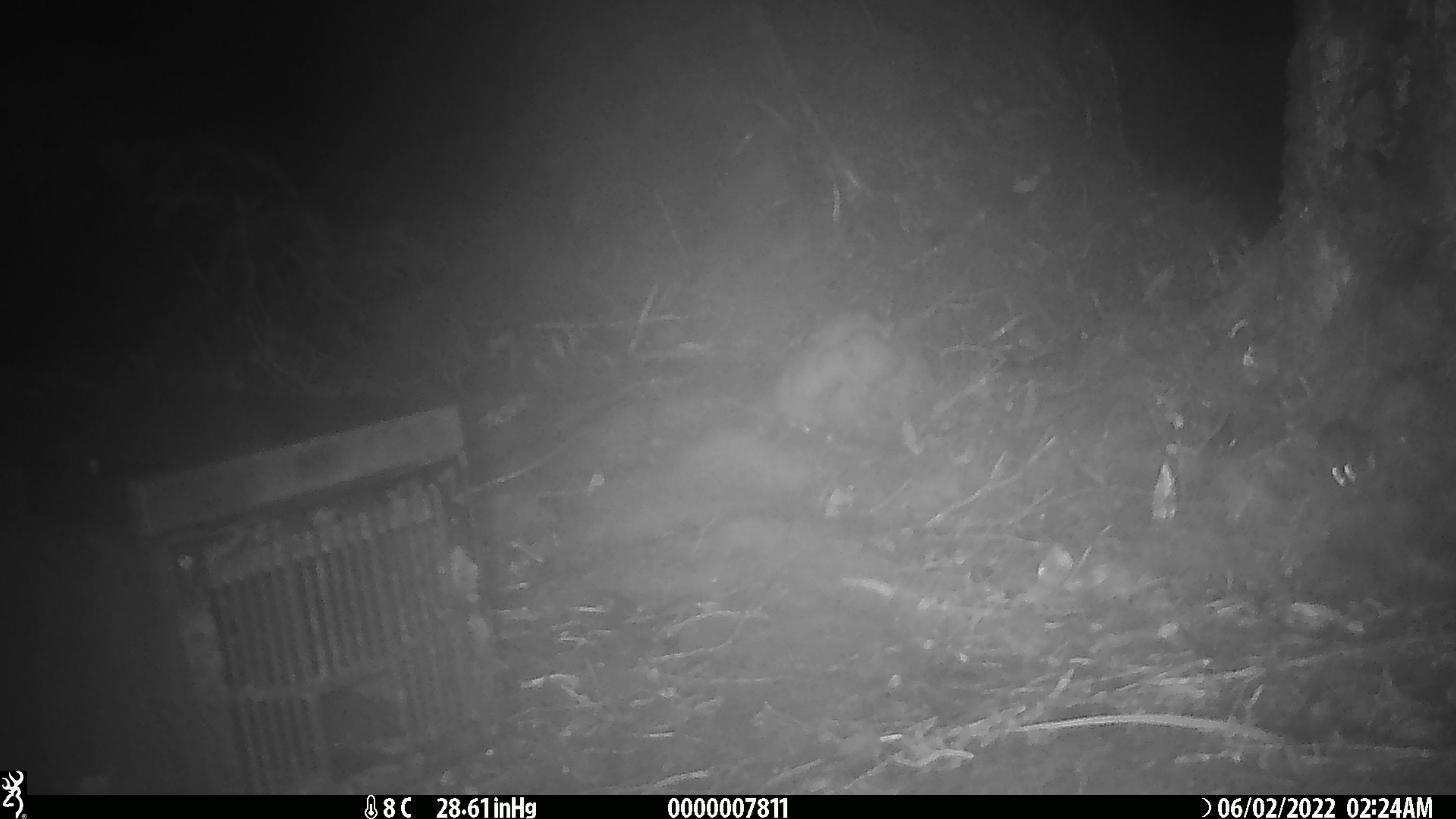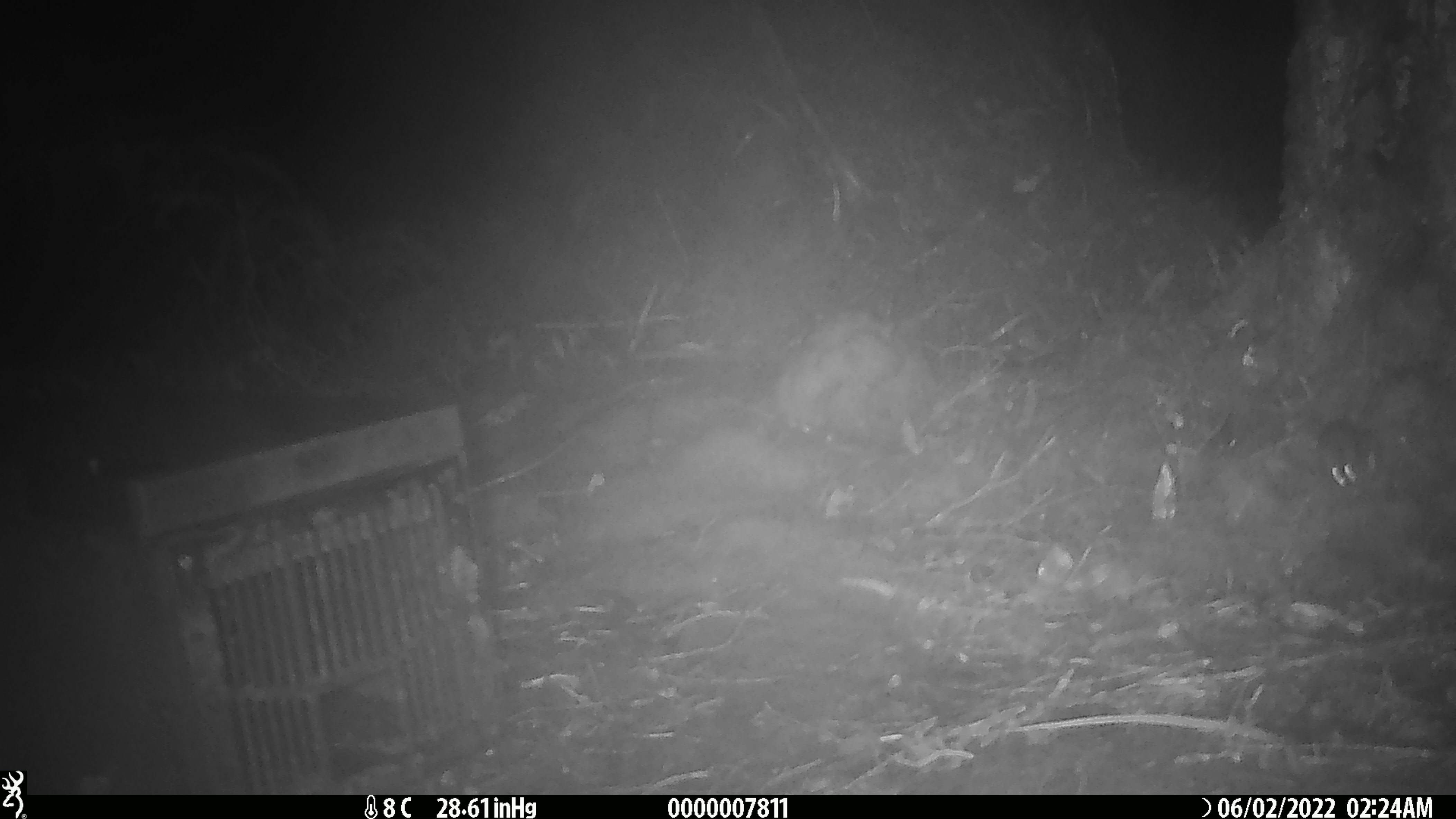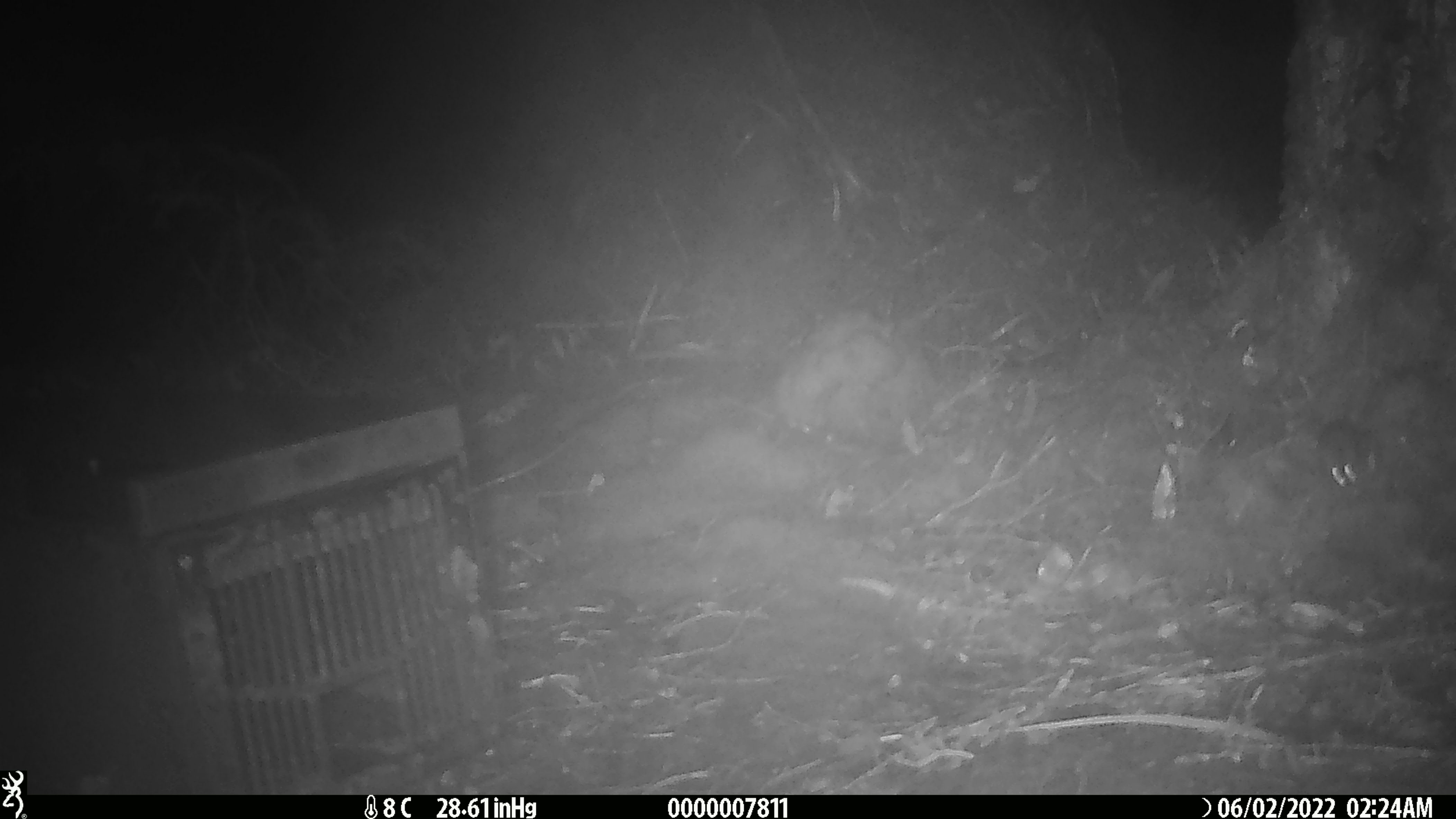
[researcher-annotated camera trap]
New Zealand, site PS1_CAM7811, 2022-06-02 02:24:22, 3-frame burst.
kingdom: Animalia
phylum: Chordata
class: Mammalia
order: Rodentia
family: Muridae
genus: Mus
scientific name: Mus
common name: mouse